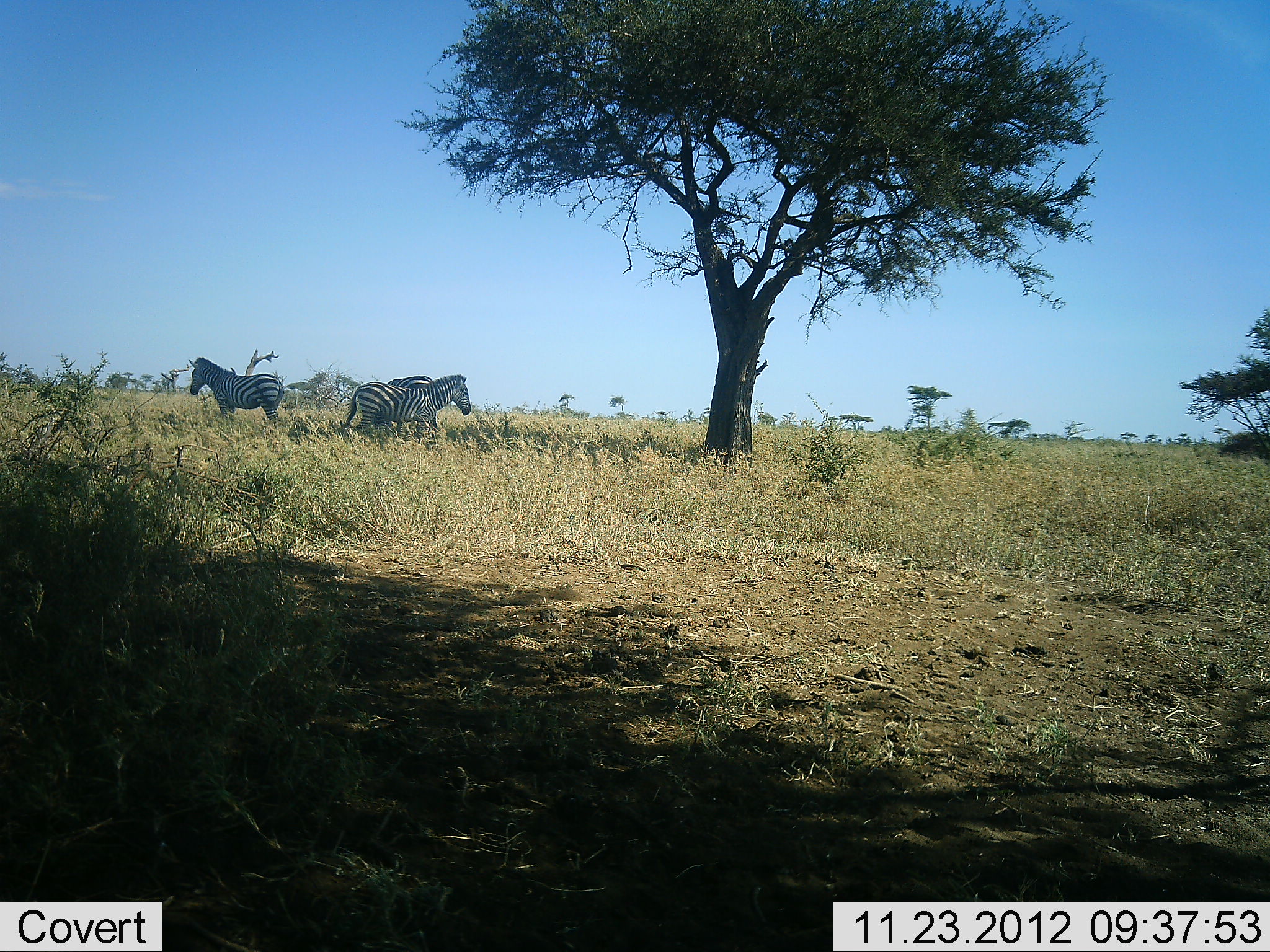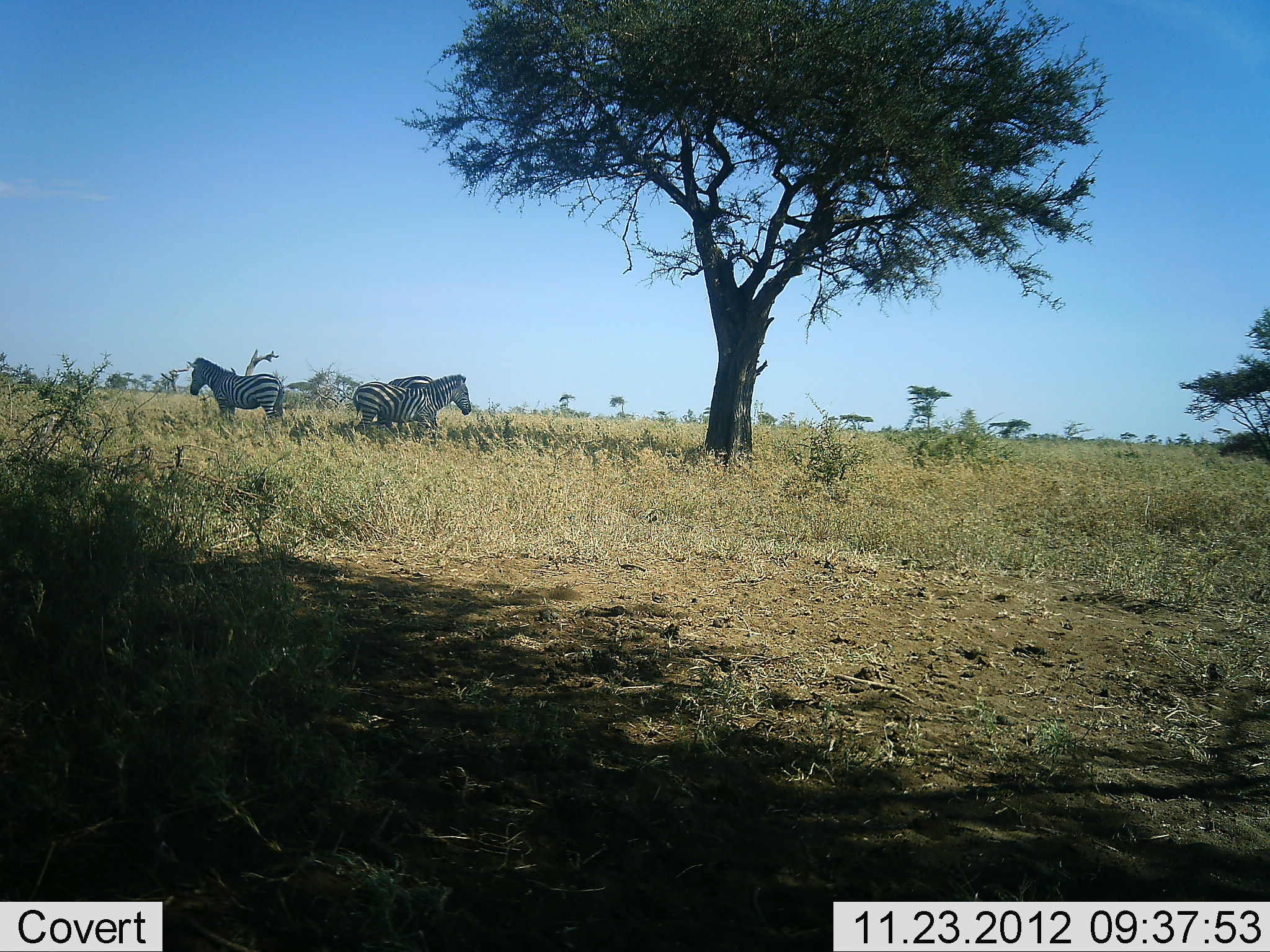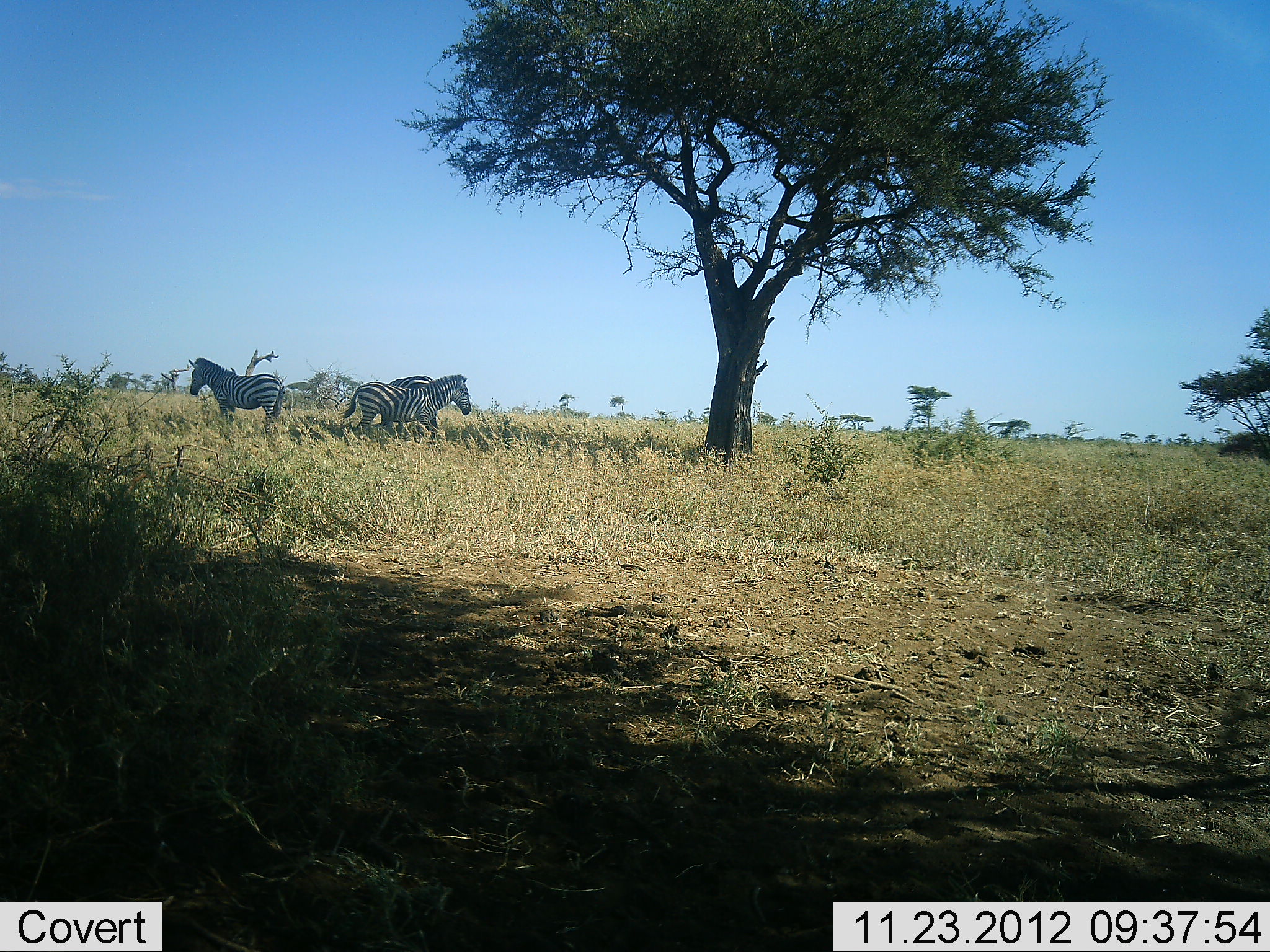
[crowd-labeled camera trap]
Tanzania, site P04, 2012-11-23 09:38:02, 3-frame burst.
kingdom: Animalia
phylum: Chordata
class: Mammalia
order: Perissodactyla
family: Equidae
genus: Equus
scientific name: Equus quagga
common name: plains zebra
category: zebra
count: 3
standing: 100%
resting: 0%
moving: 0%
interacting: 0%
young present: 0%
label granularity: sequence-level